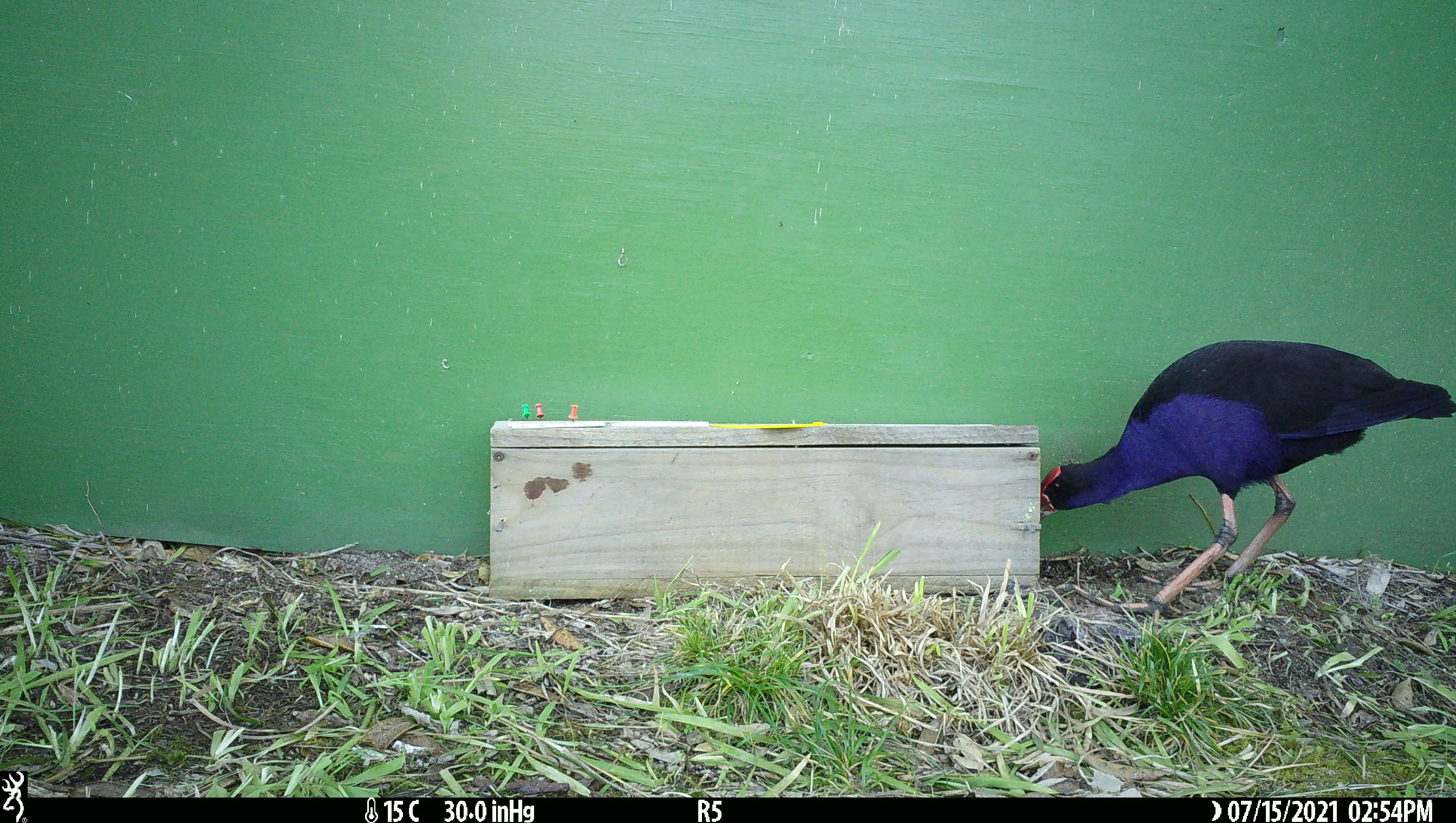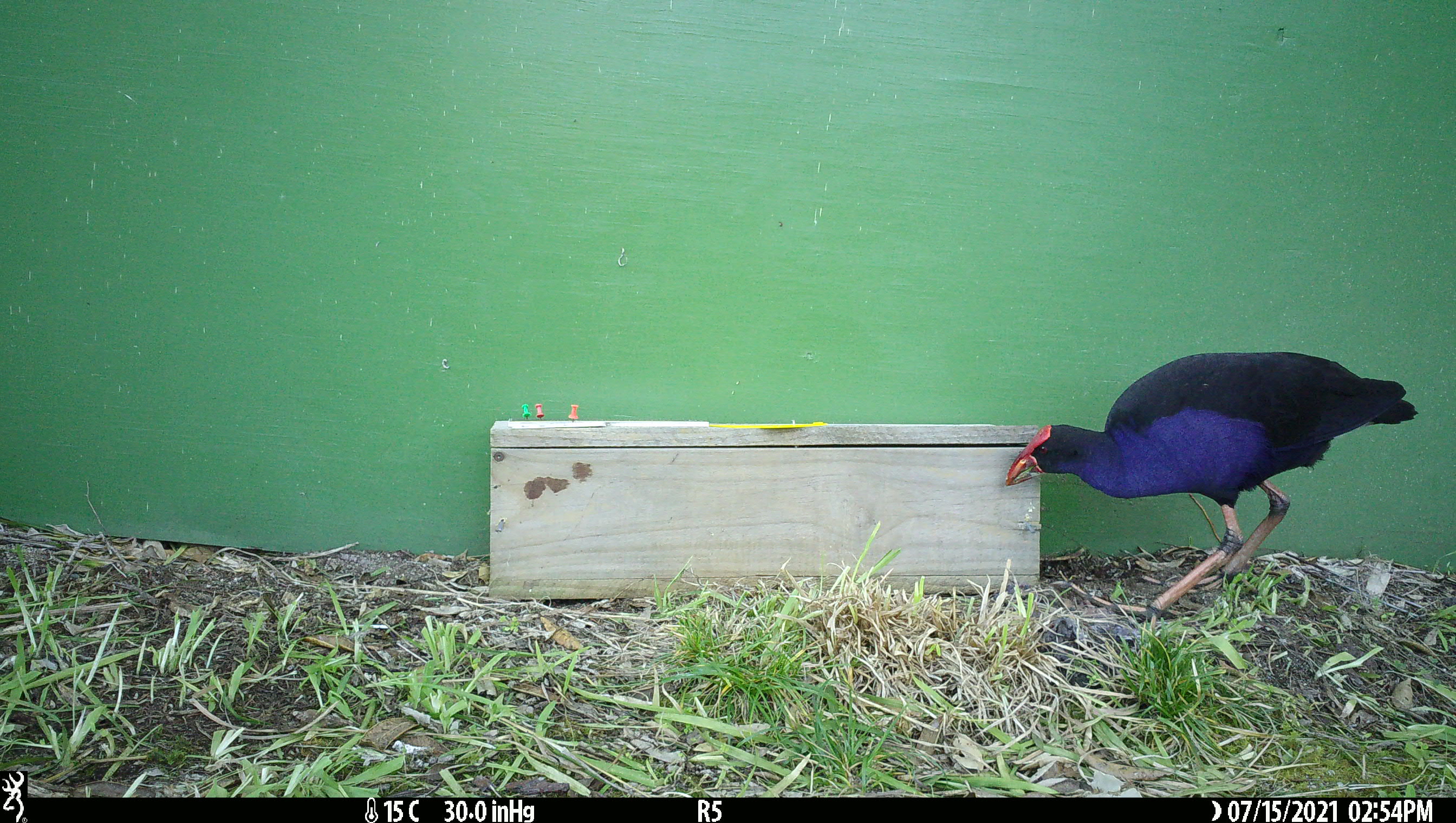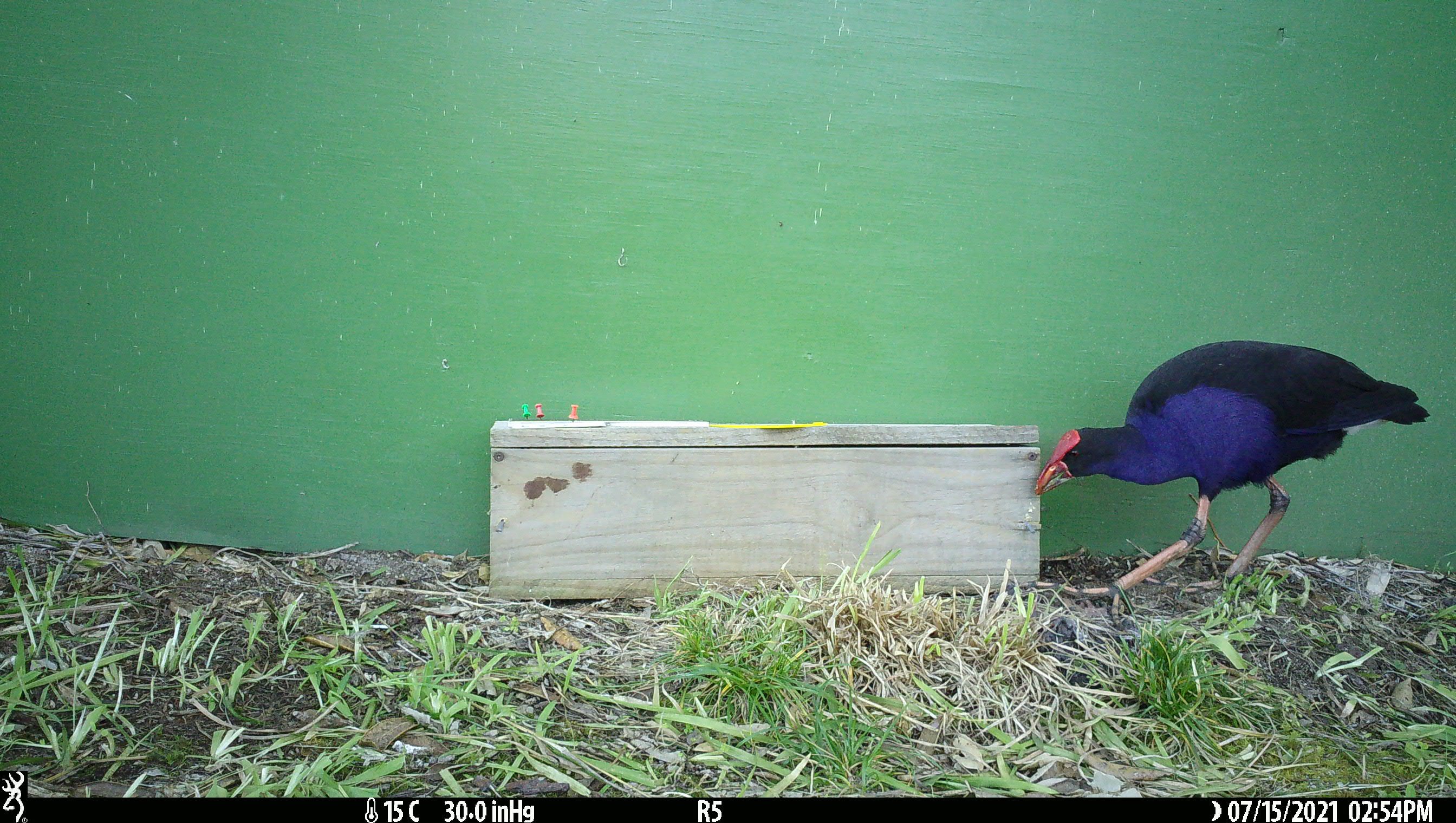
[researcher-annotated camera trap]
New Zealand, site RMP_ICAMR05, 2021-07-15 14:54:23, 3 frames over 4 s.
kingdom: Animalia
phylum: Chordata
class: Aves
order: Gruiformes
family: Rallidae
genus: Porphyrio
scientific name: Porphyrio melanotus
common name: australasian swamphen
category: pukeko